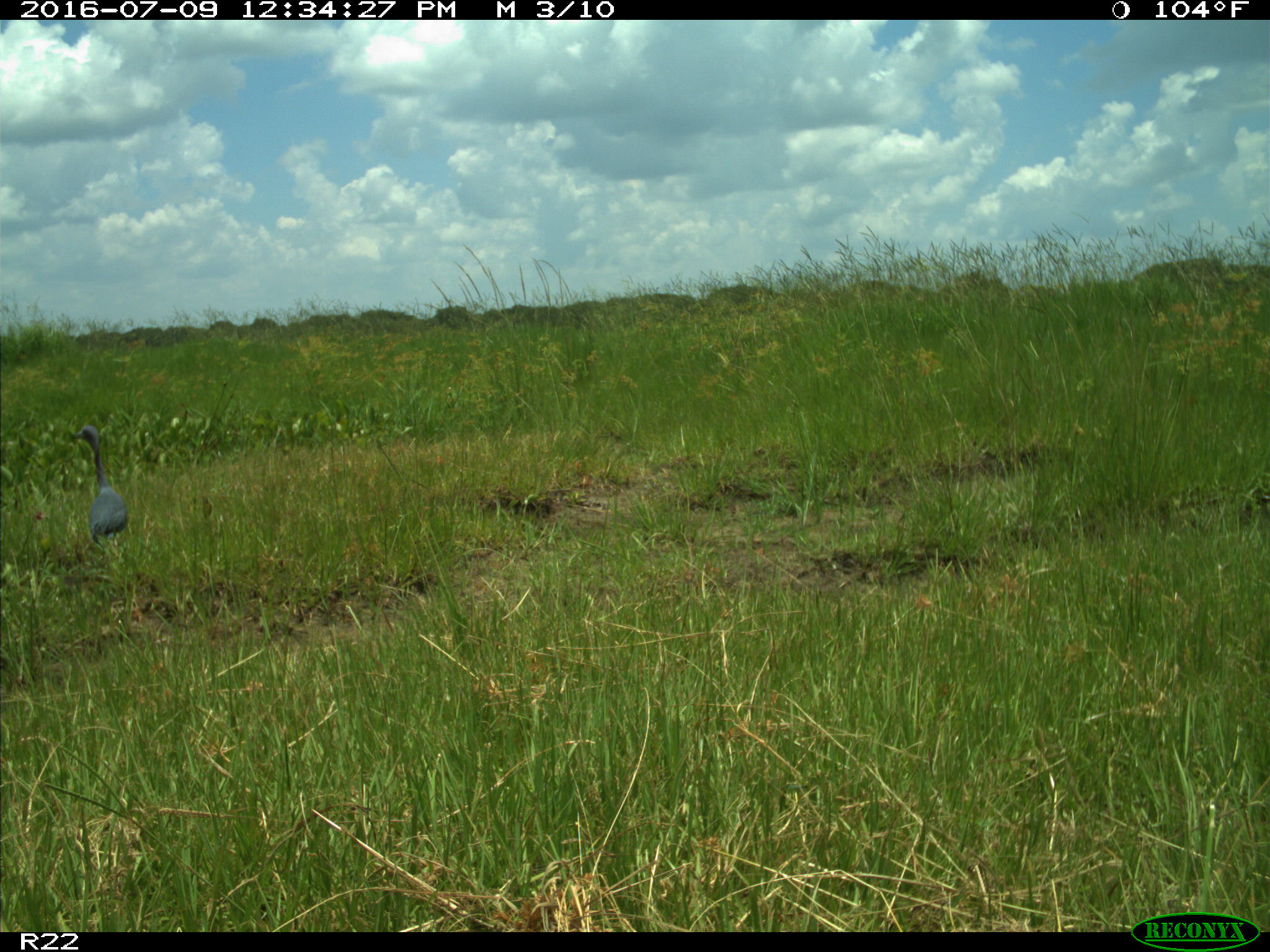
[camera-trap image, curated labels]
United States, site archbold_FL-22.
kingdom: Animalia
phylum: Chordata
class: Aves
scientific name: Aves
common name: birds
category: unidentified bird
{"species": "unidentified bird (birds) (Aves)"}